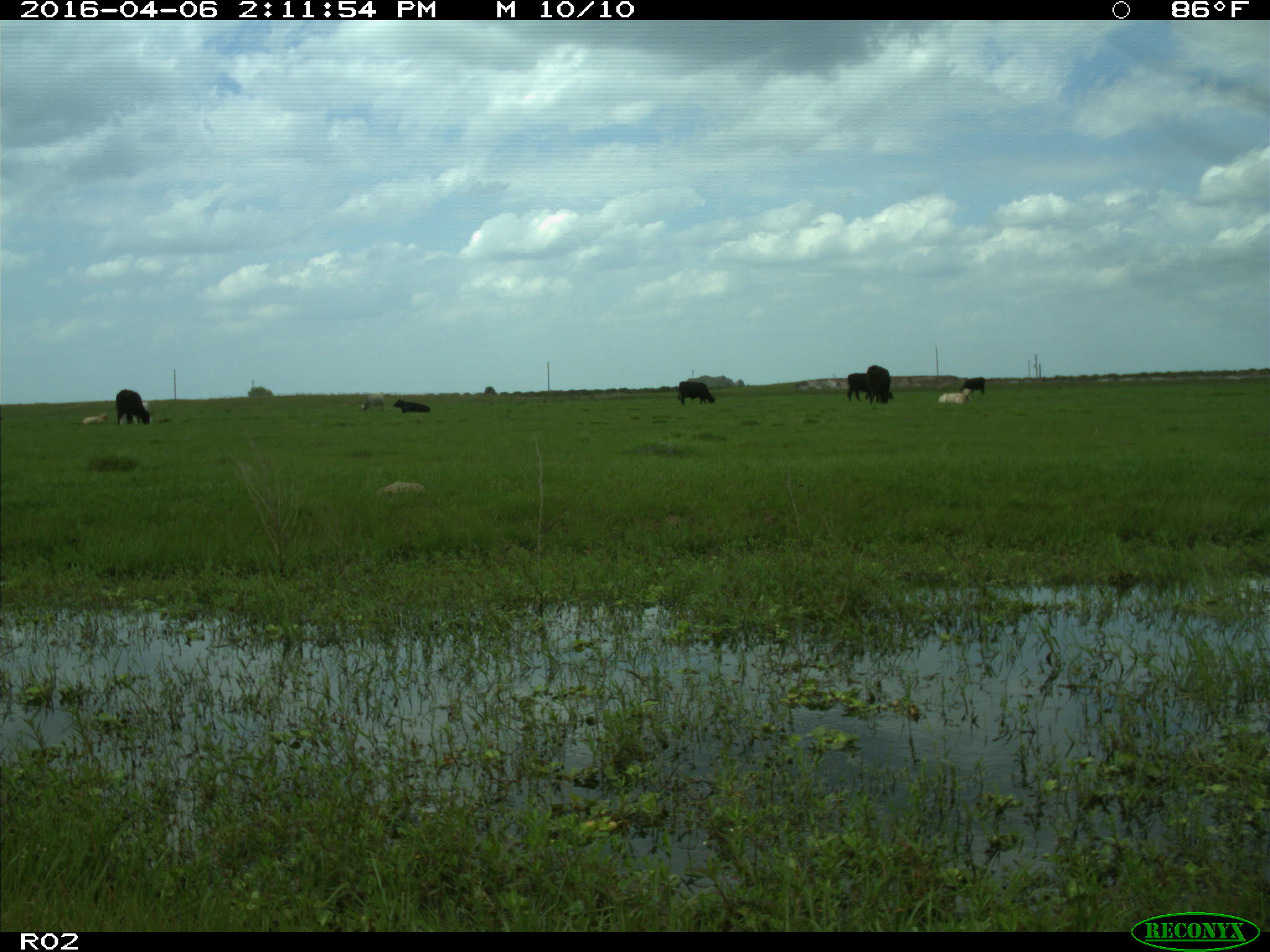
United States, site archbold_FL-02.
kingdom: Animalia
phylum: Chordata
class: Mammalia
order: Artiodactyla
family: Bovidae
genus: Bos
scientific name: Bos taurus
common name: domestic cow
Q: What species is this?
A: Bos taurus (domestic cow).